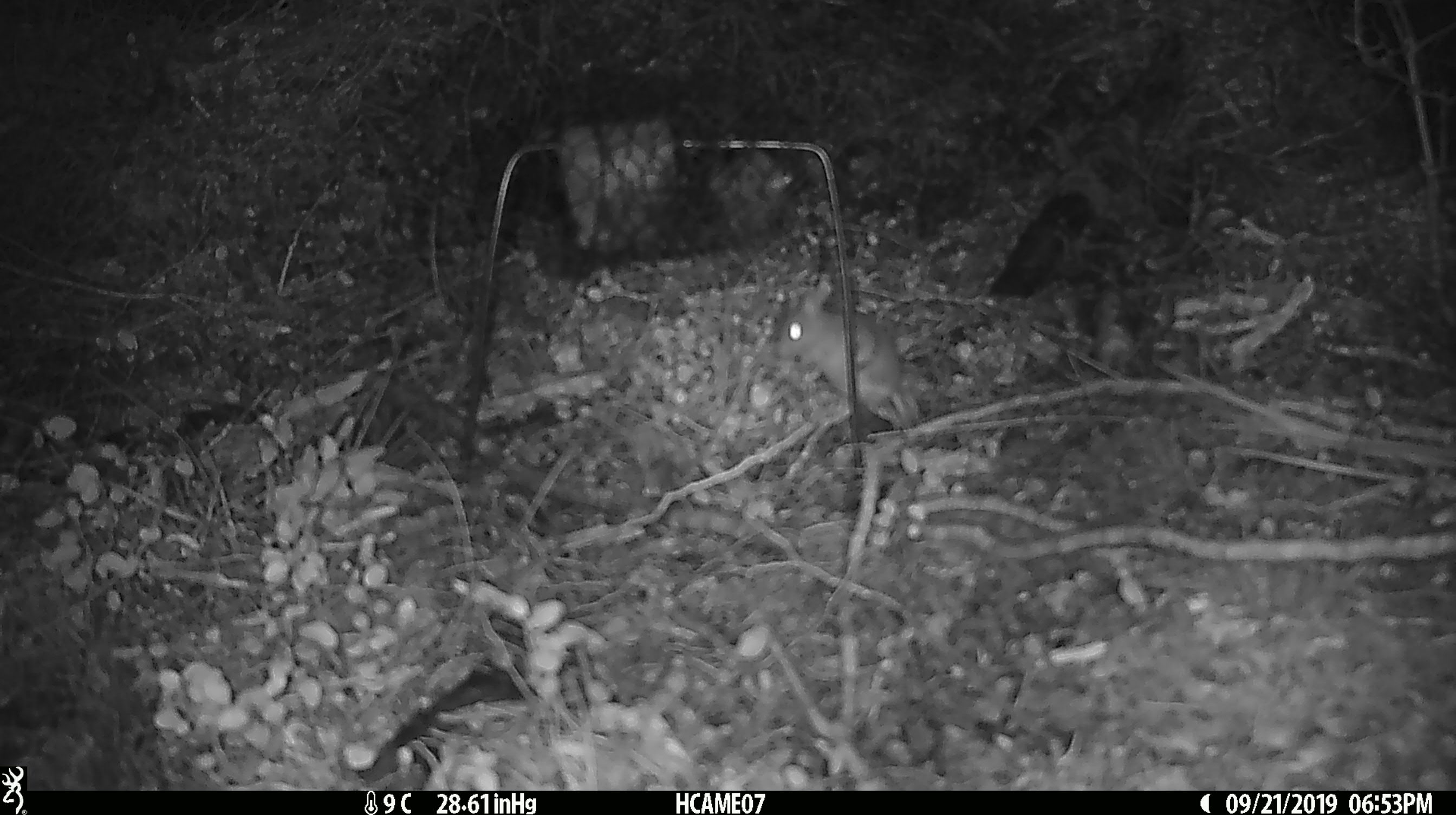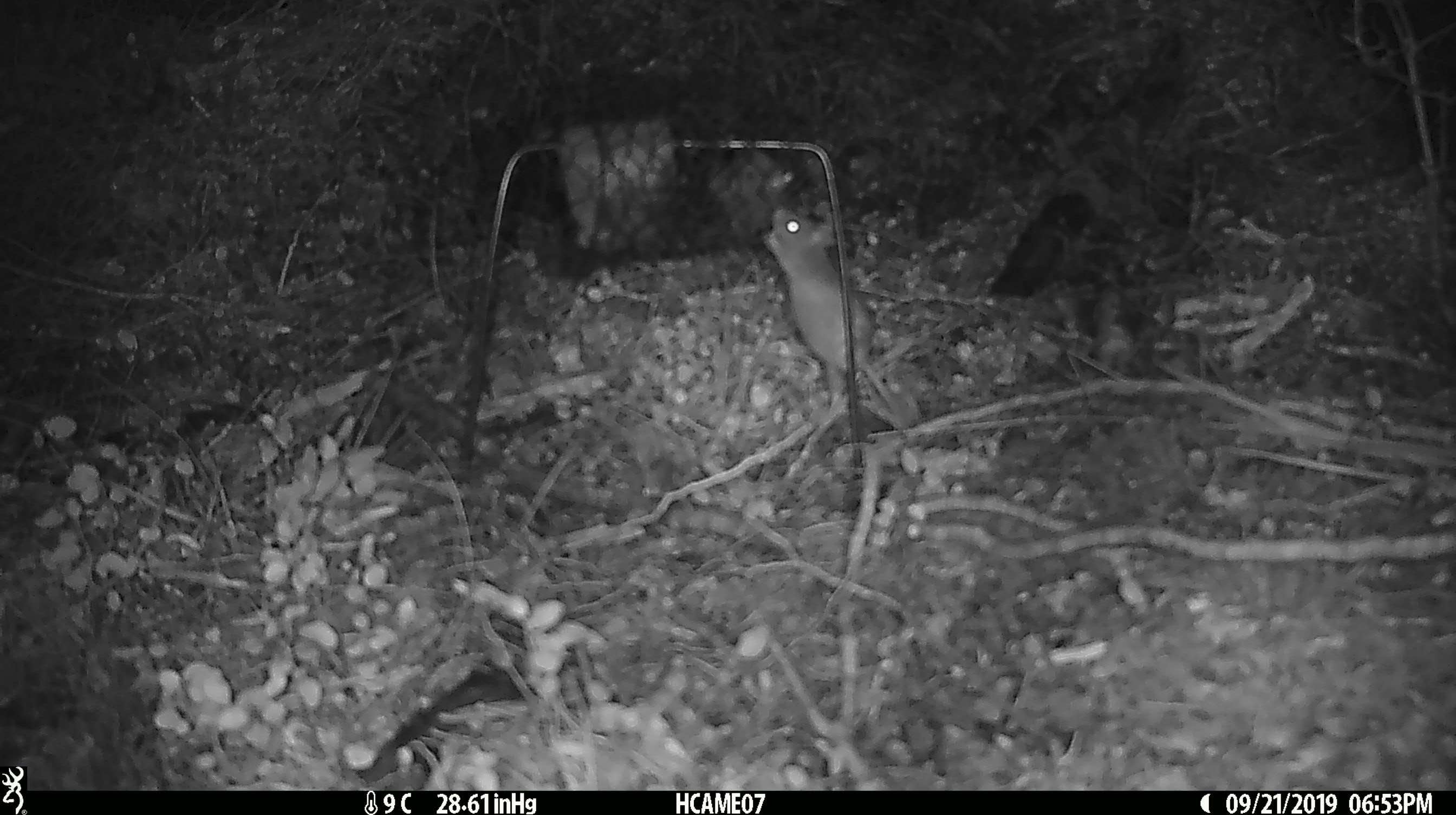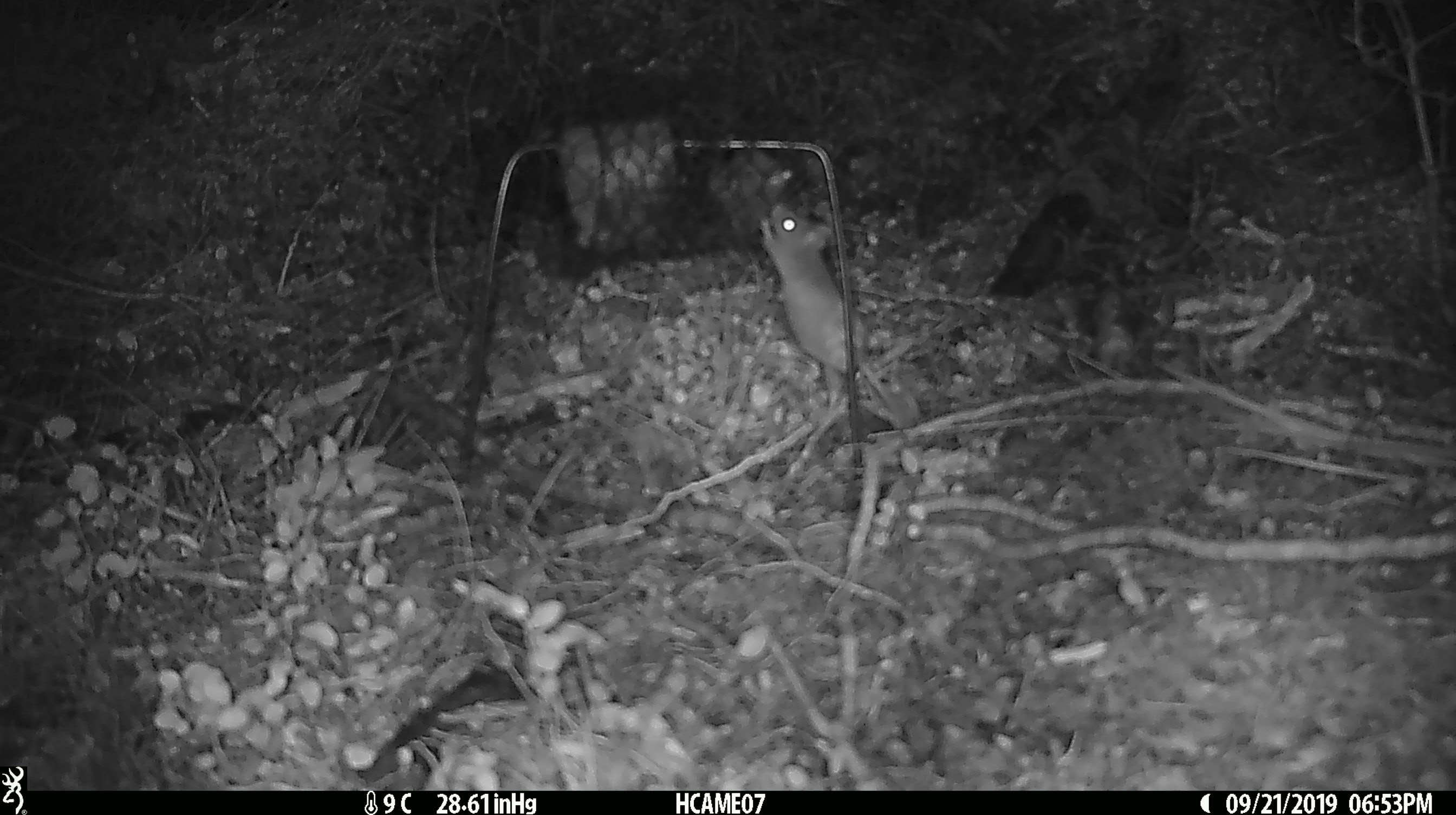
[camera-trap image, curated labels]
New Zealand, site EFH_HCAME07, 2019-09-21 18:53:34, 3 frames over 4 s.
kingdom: Animalia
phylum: Chordata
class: Mammalia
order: Rodentia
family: Muridae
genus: Mus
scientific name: Mus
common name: mouse